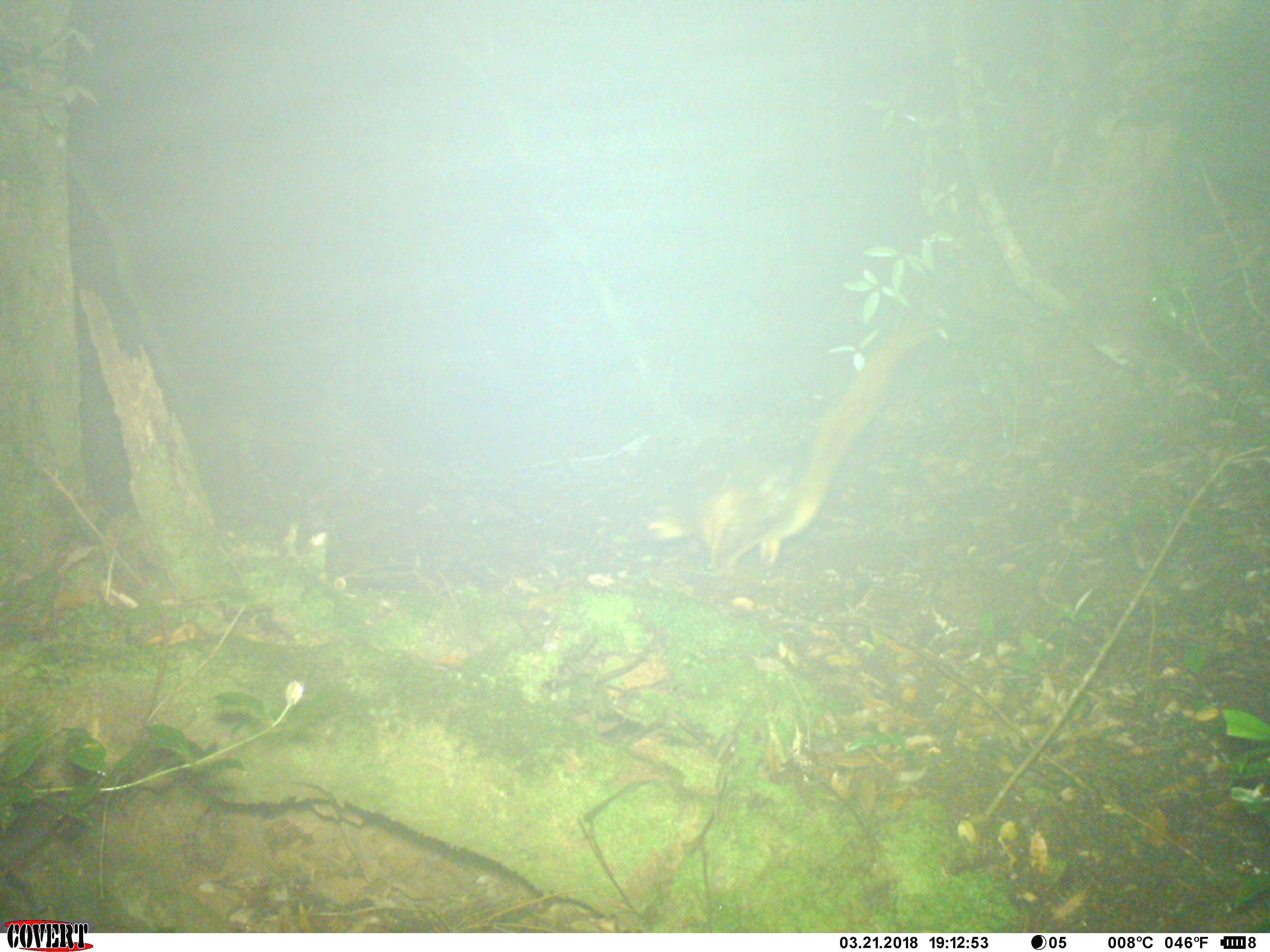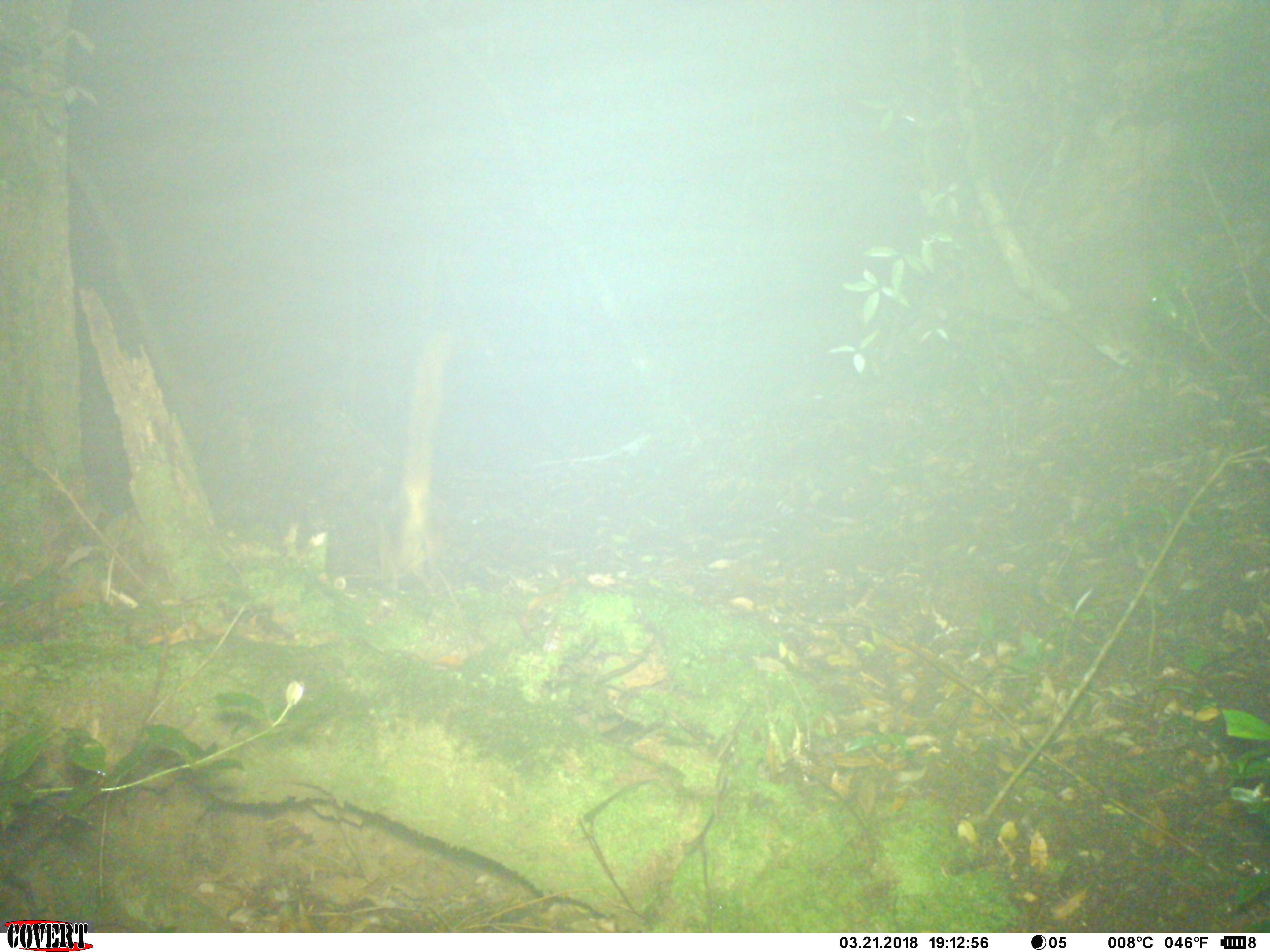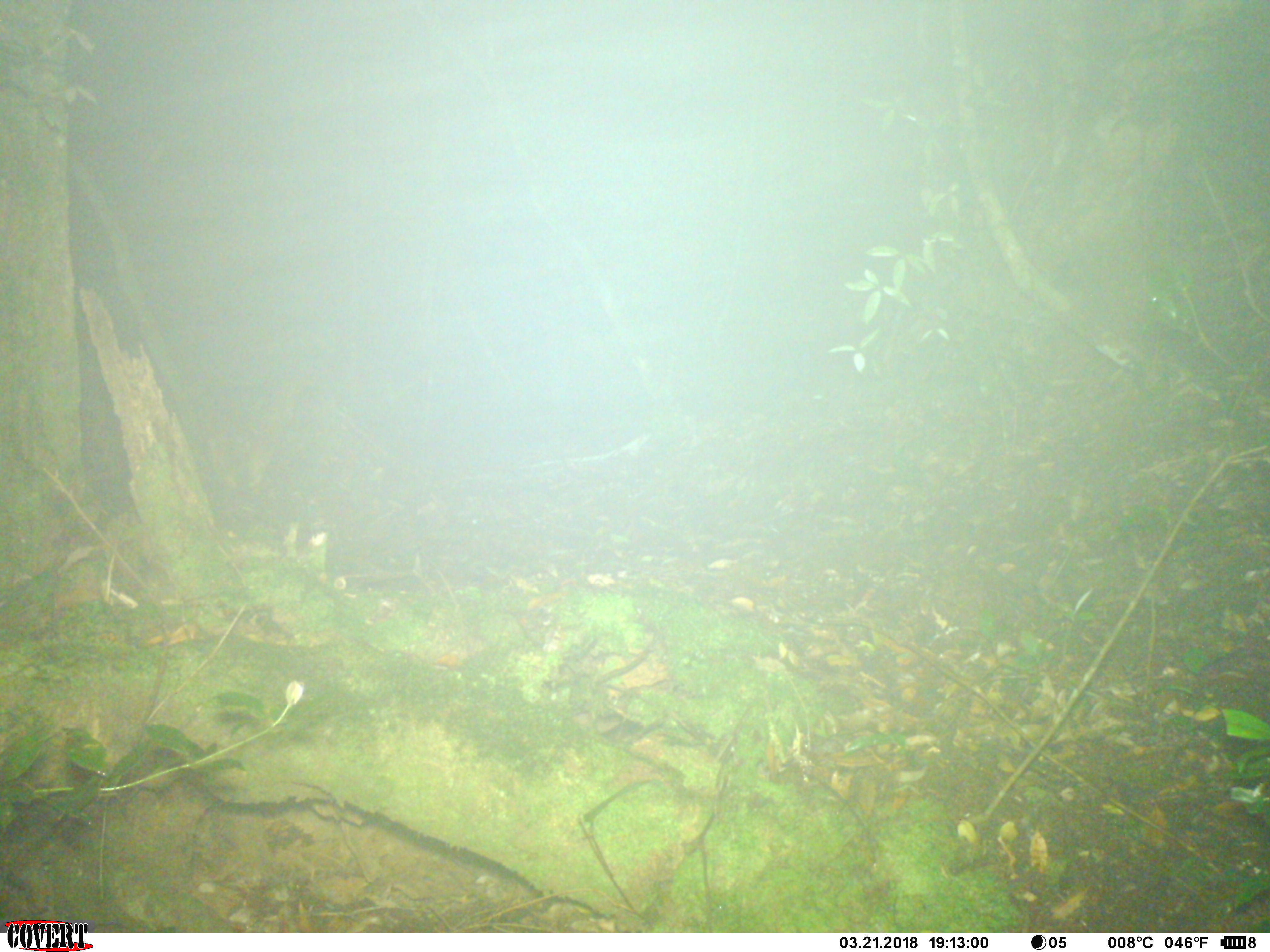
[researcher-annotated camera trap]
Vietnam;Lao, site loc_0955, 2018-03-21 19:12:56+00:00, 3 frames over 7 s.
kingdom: Animalia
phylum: Chordata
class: Mammalia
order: Rodentia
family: Sciuridae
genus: Petaurista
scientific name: Petaurista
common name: giant flying squirrel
Giant flying squirrel (Petaurista). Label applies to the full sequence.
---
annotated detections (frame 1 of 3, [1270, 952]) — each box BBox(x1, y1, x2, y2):
giant flying squirrel: BBox(648, 323, 932, 574)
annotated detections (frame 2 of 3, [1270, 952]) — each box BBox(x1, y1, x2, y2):
giant flying squirrel: BBox(377, 332, 450, 592)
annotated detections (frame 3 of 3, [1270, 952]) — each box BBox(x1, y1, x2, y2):
giant flying squirrel: BBox(202, 376, 303, 497)